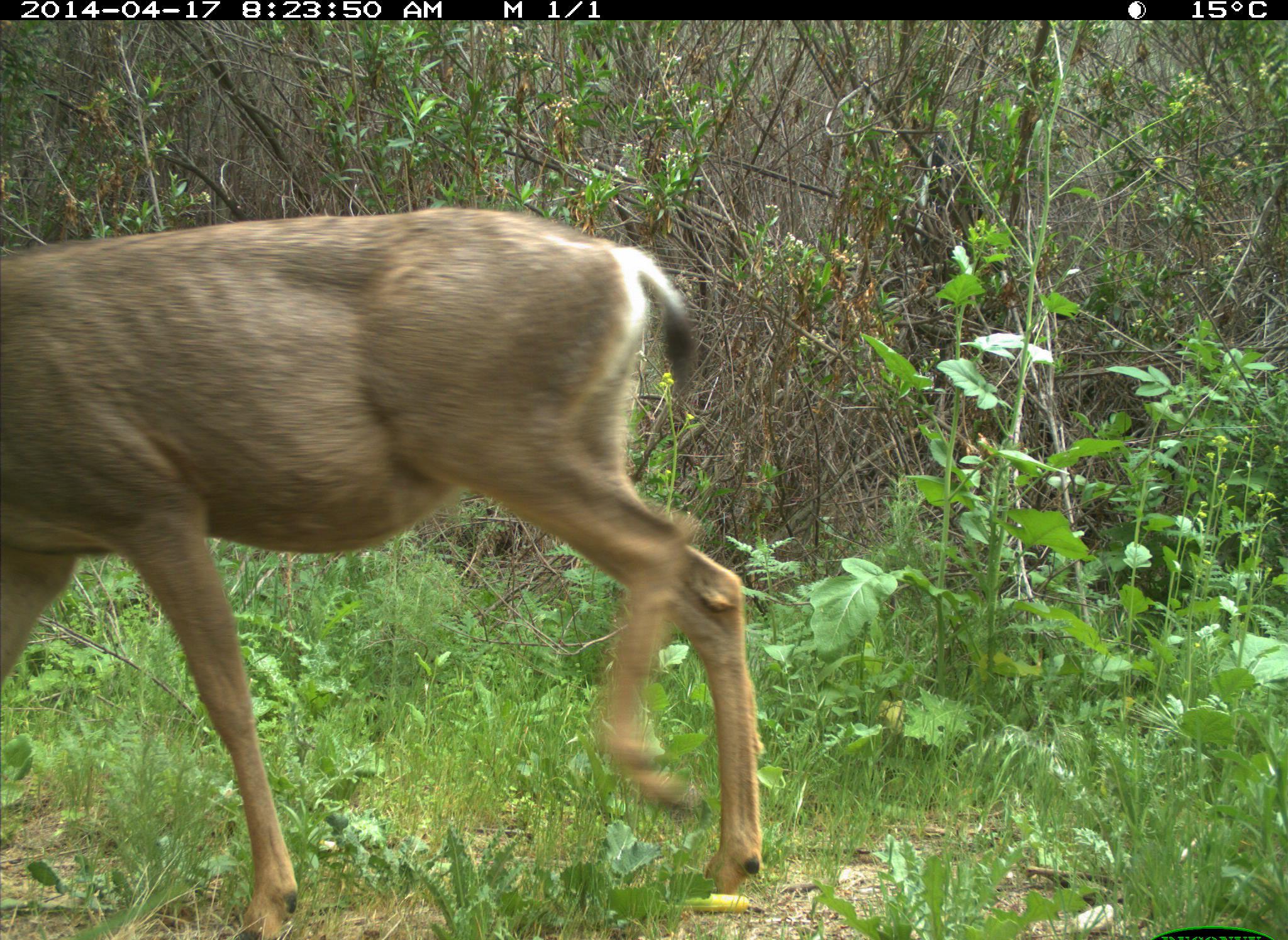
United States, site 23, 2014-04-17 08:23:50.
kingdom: Animalia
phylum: Chordata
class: Mammalia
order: Artiodactyla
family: Cervidae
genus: Odocoileus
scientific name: Odocoileus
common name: deer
Deer (Odocoileus).